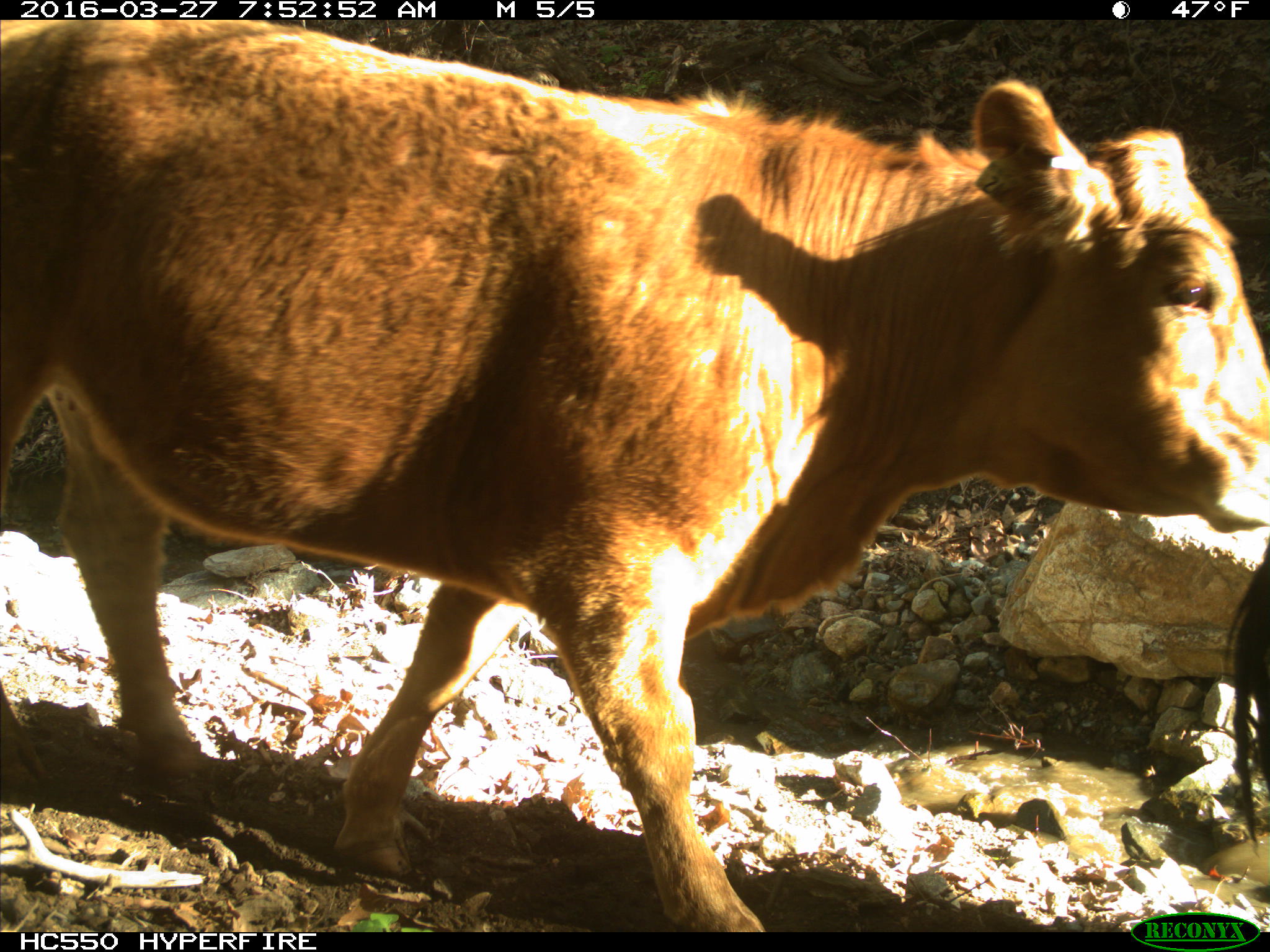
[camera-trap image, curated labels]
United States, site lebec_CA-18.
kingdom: Animalia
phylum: Chordata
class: Mammalia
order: Artiodactyla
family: Bovidae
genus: Bos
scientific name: Bos taurus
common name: domestic cow